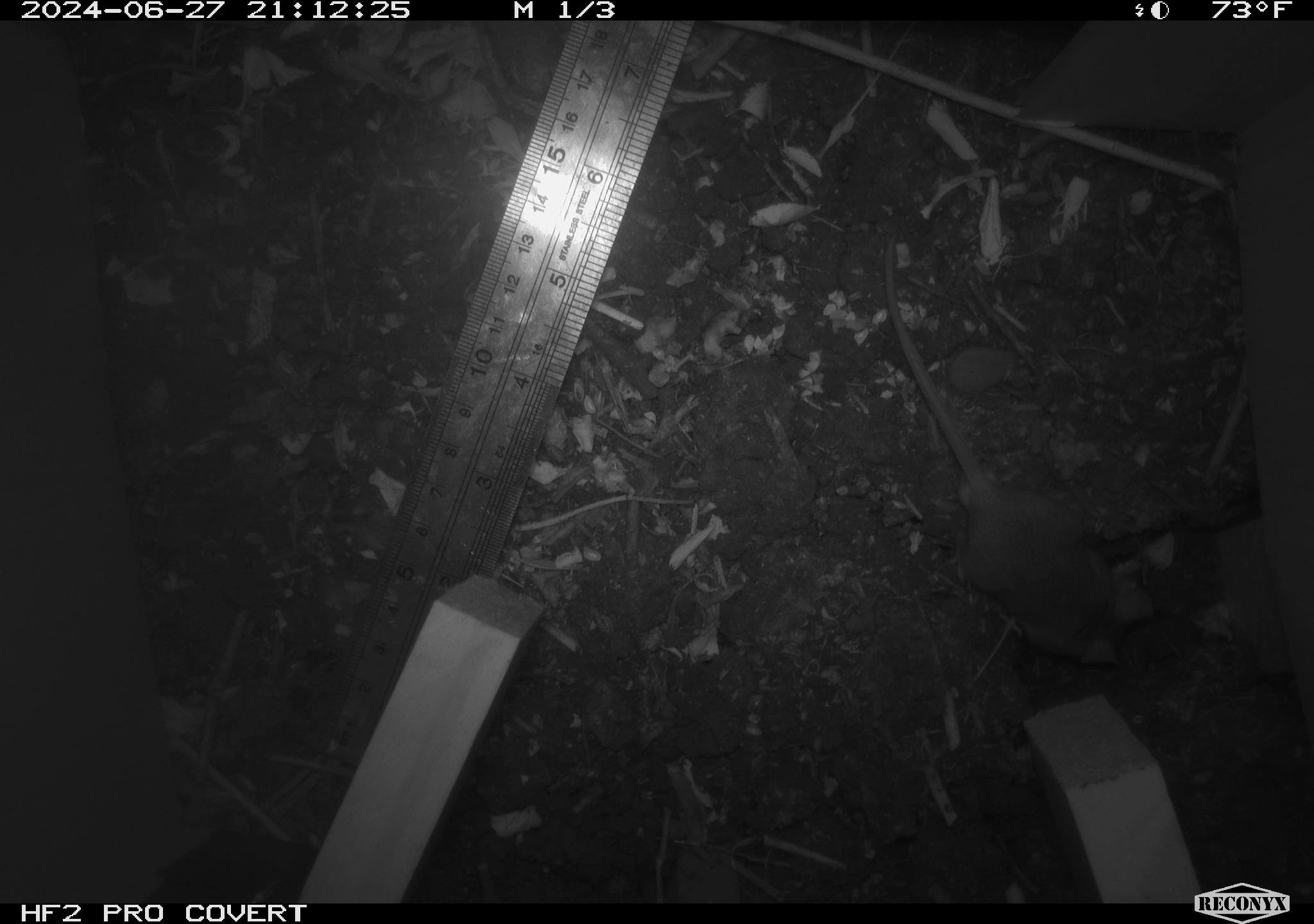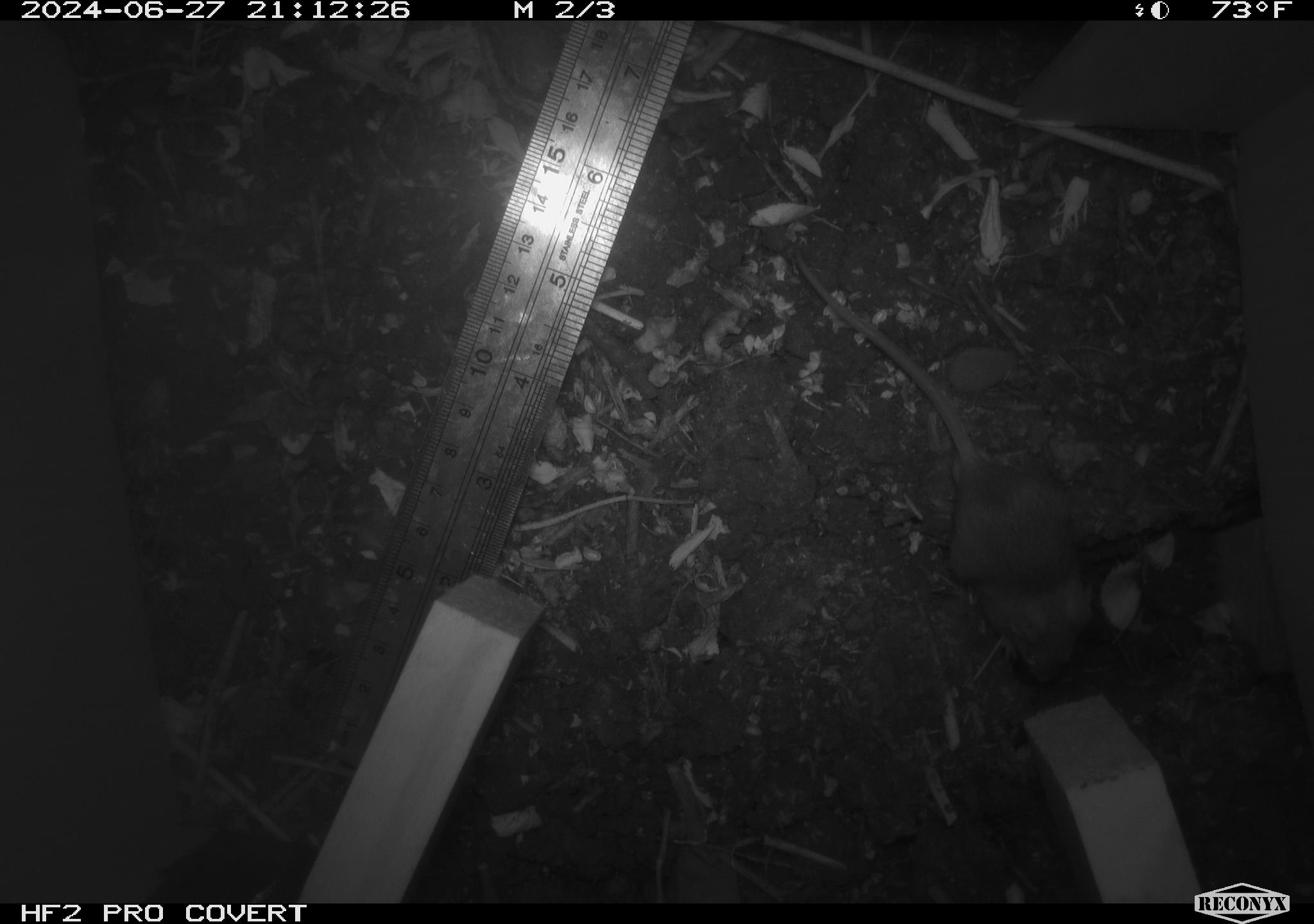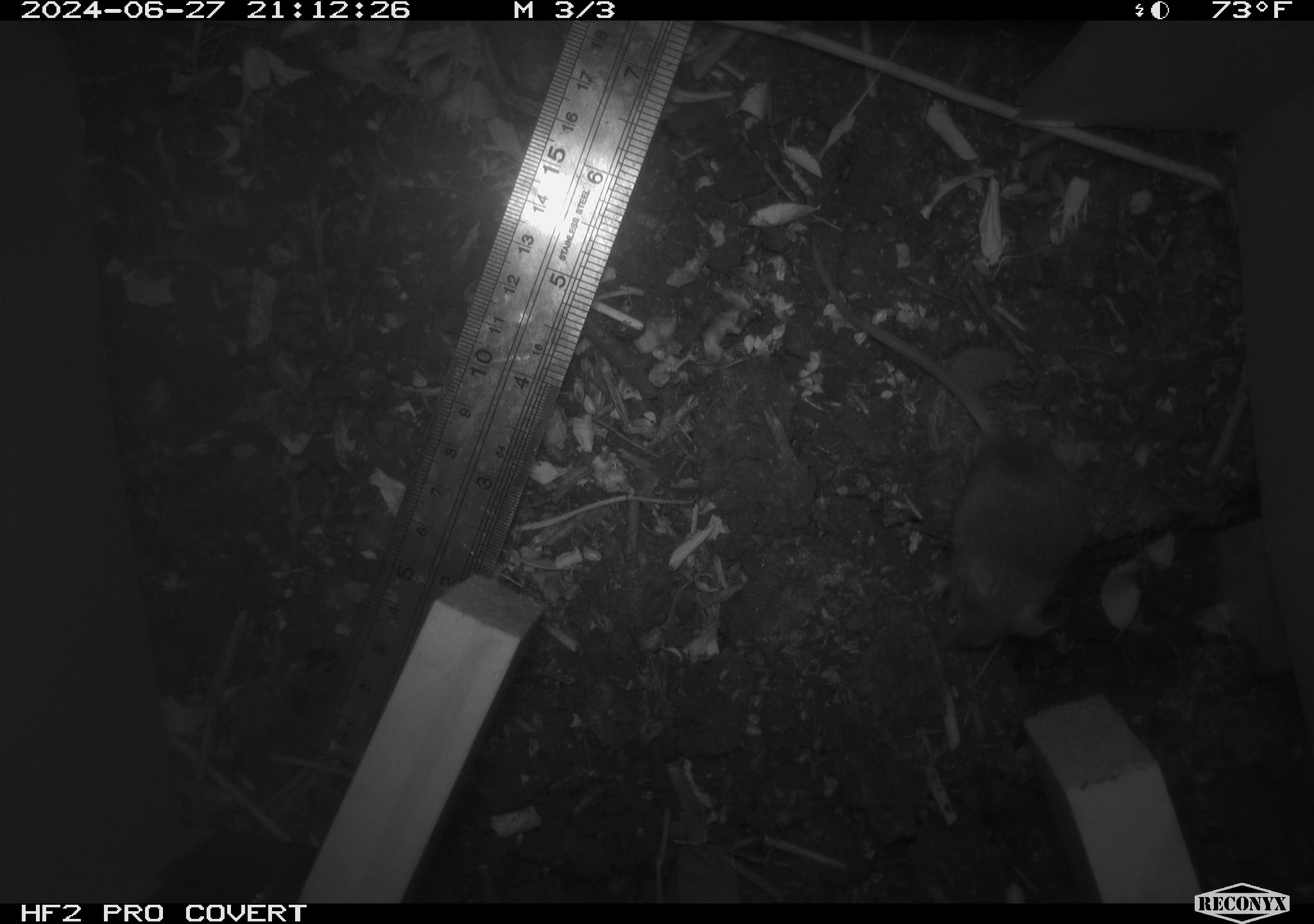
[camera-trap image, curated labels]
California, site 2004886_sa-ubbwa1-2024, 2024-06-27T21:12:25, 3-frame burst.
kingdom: Animalia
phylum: Chordata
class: Mammalia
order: Rodentia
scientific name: Rodentia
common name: mouse species